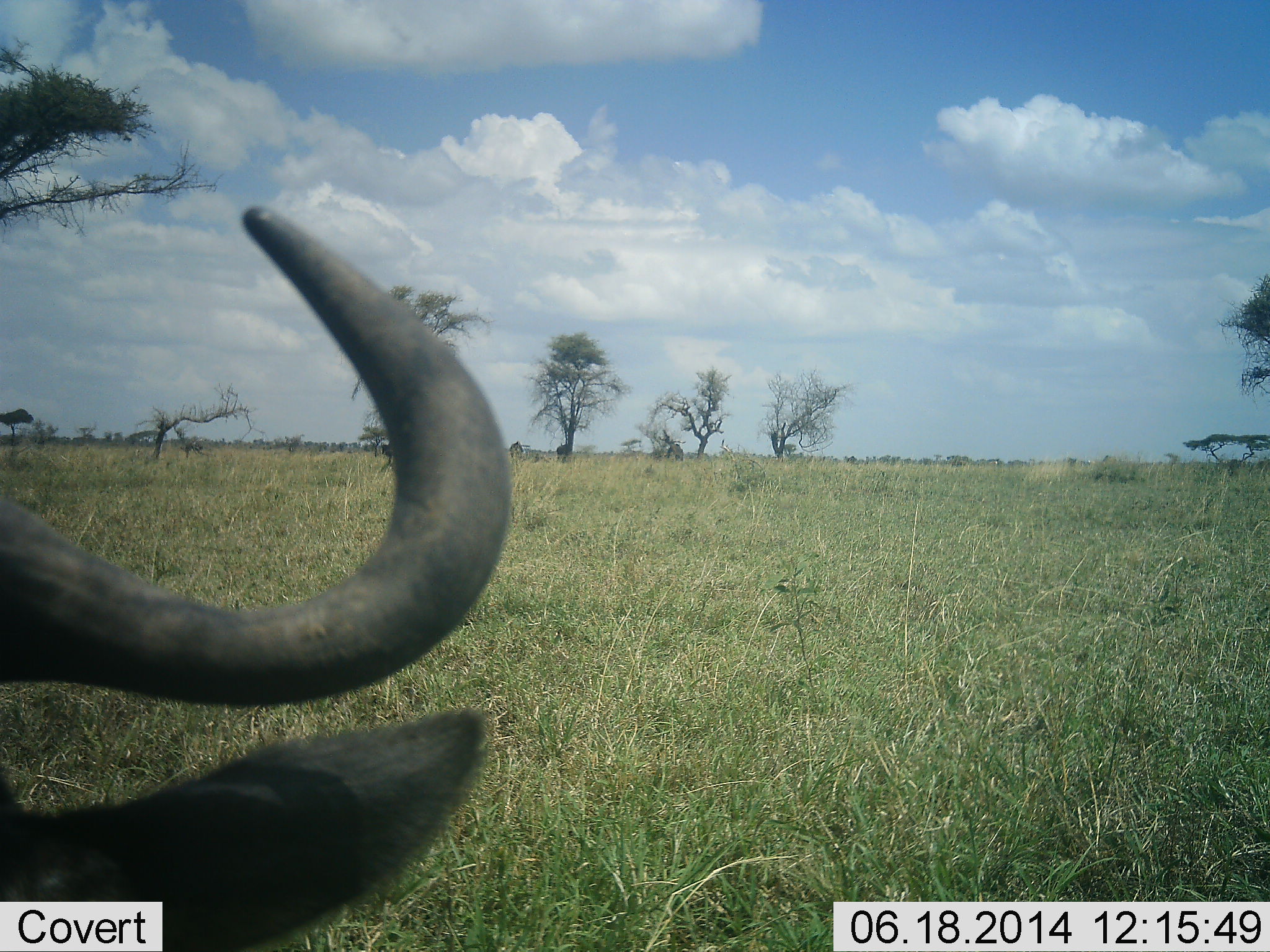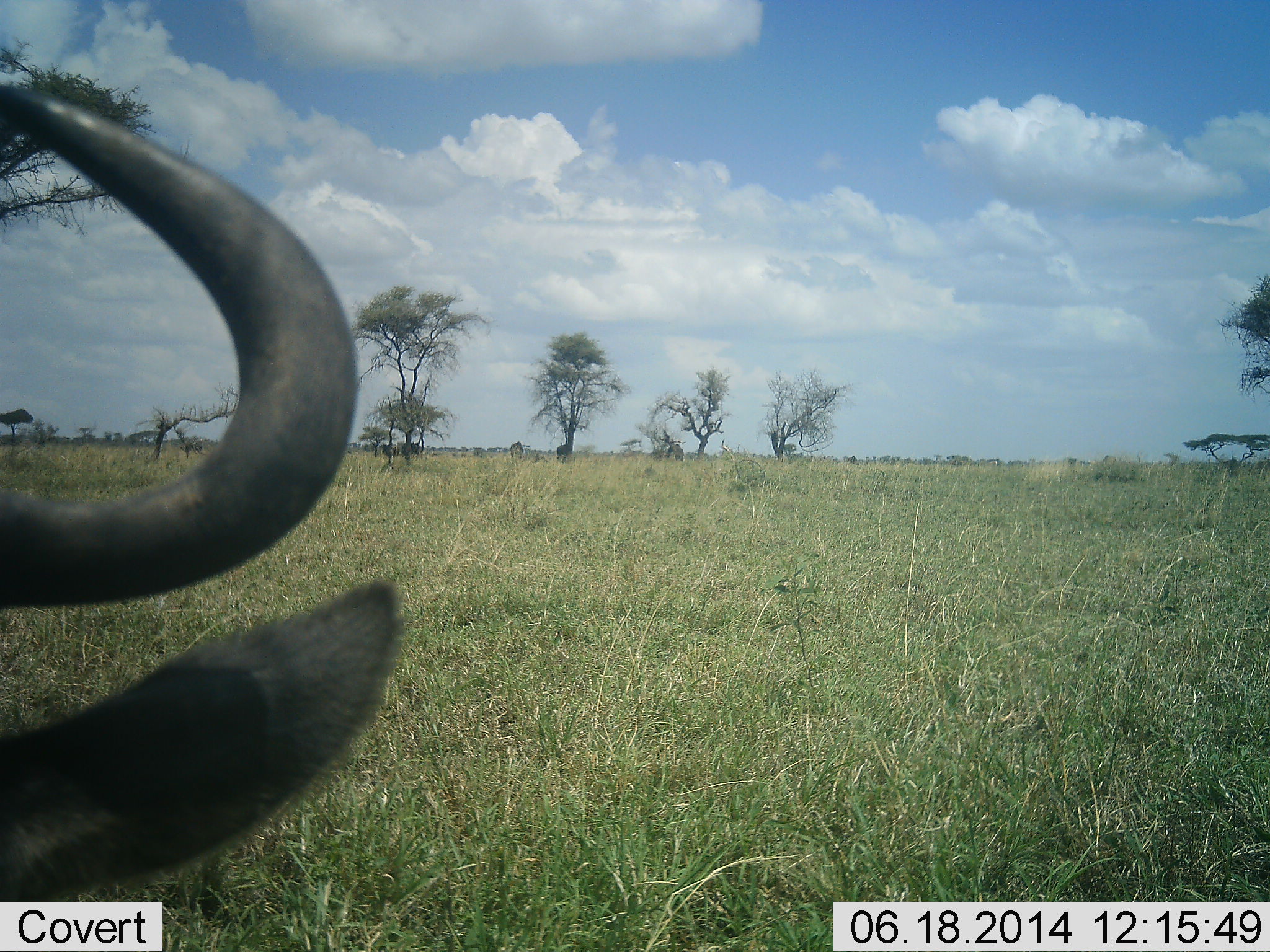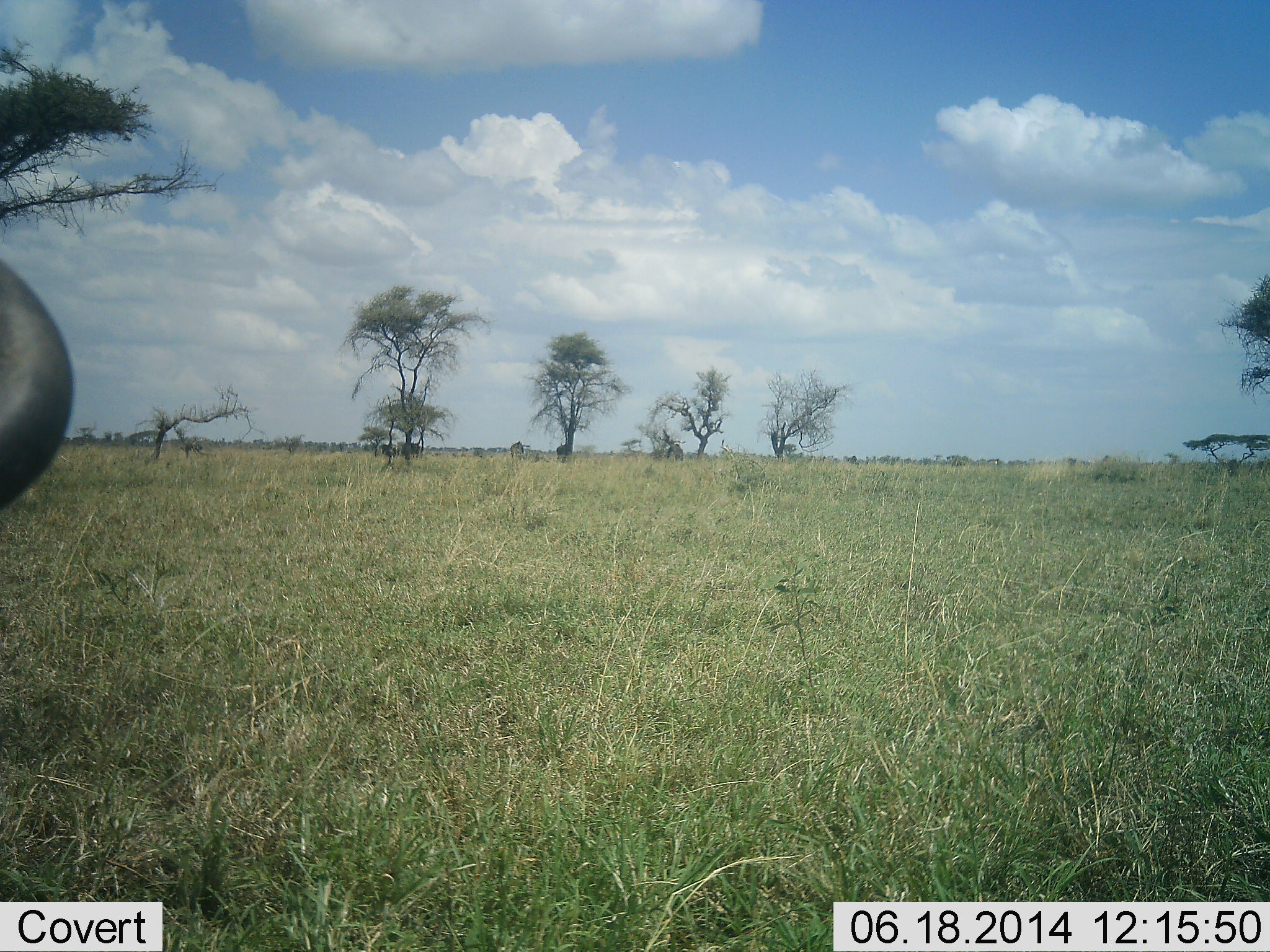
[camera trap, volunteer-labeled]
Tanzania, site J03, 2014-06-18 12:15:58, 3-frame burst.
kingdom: Animalia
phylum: Chordata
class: Mammalia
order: Artiodactyla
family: Bovidae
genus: Connochaetes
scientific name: Connochaetes taurinus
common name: blue wildebeest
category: wildebeest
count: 1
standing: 50%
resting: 20%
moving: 20%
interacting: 0%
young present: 0%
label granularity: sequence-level